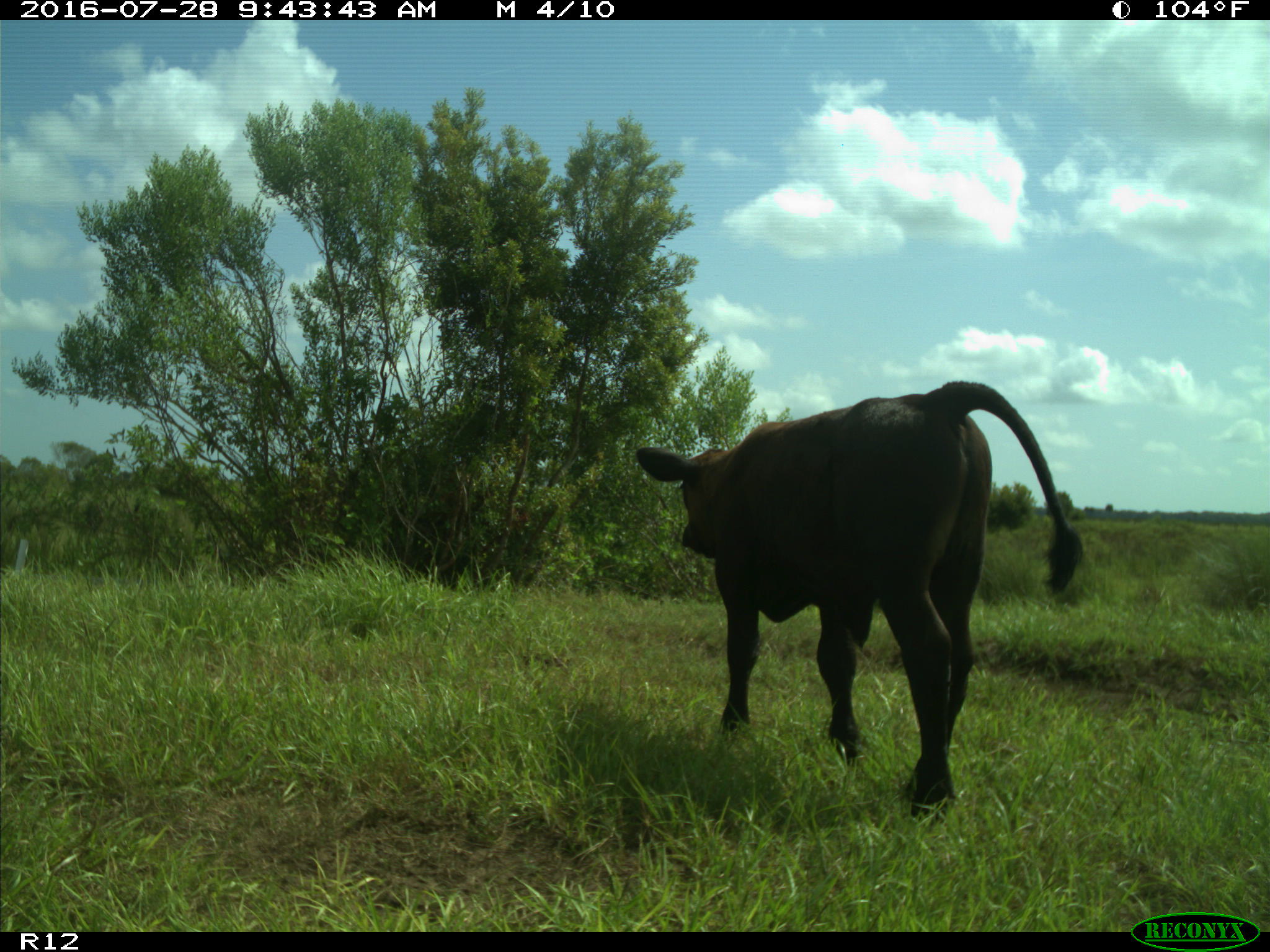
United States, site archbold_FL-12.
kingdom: Animalia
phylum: Chordata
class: Mammalia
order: Artiodactyla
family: Bovidae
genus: Bos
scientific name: Bos taurus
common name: domestic cow